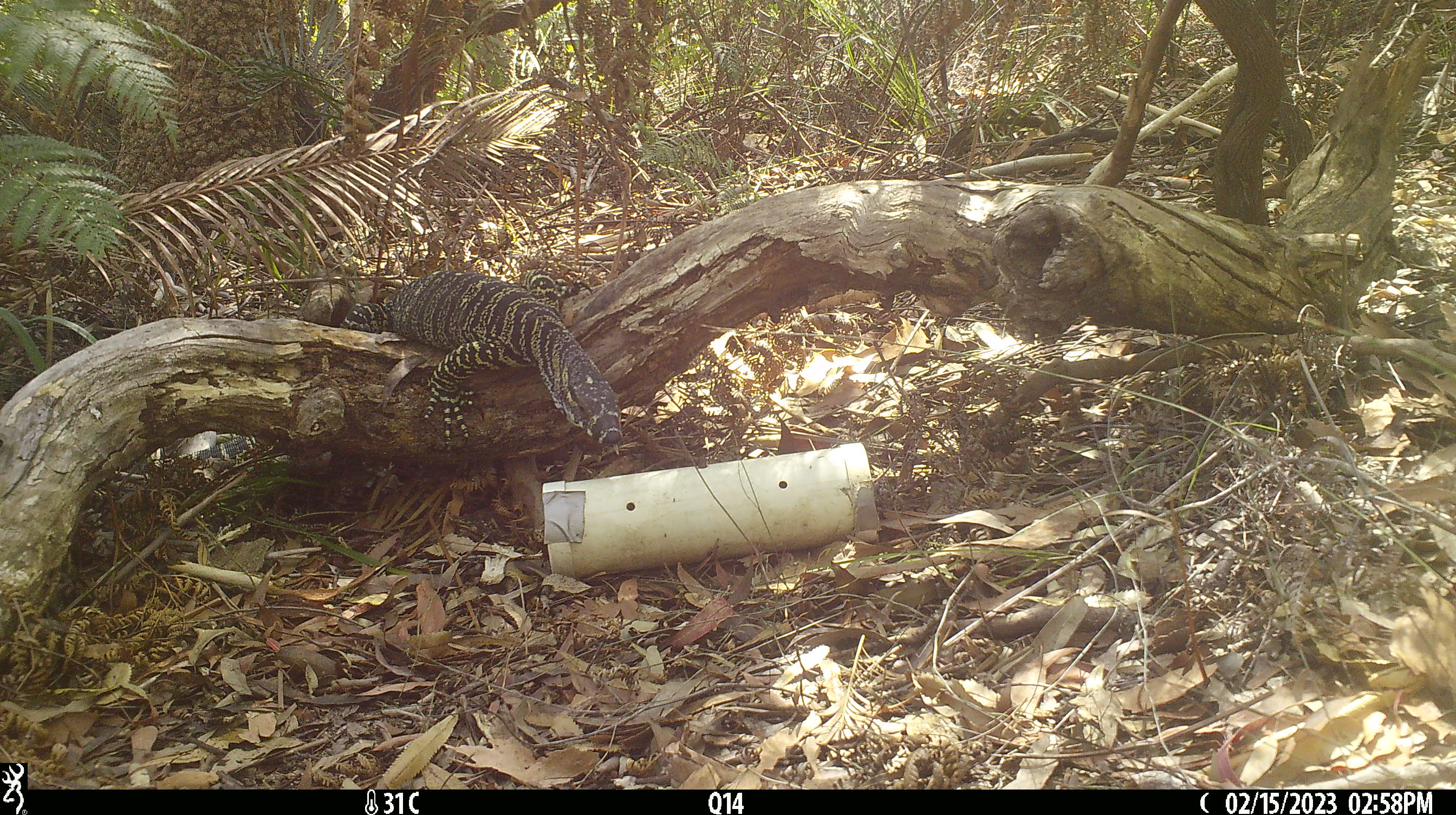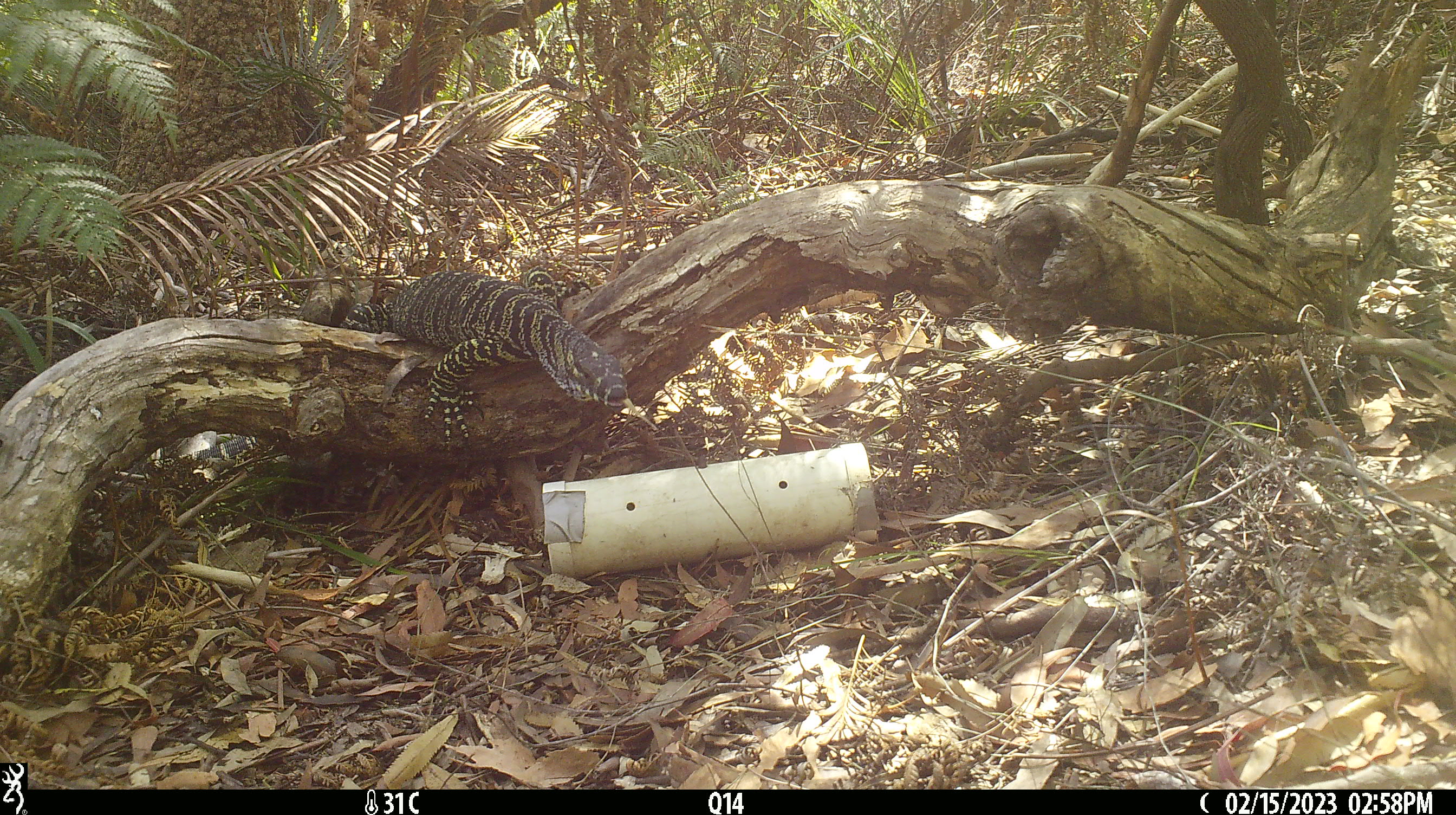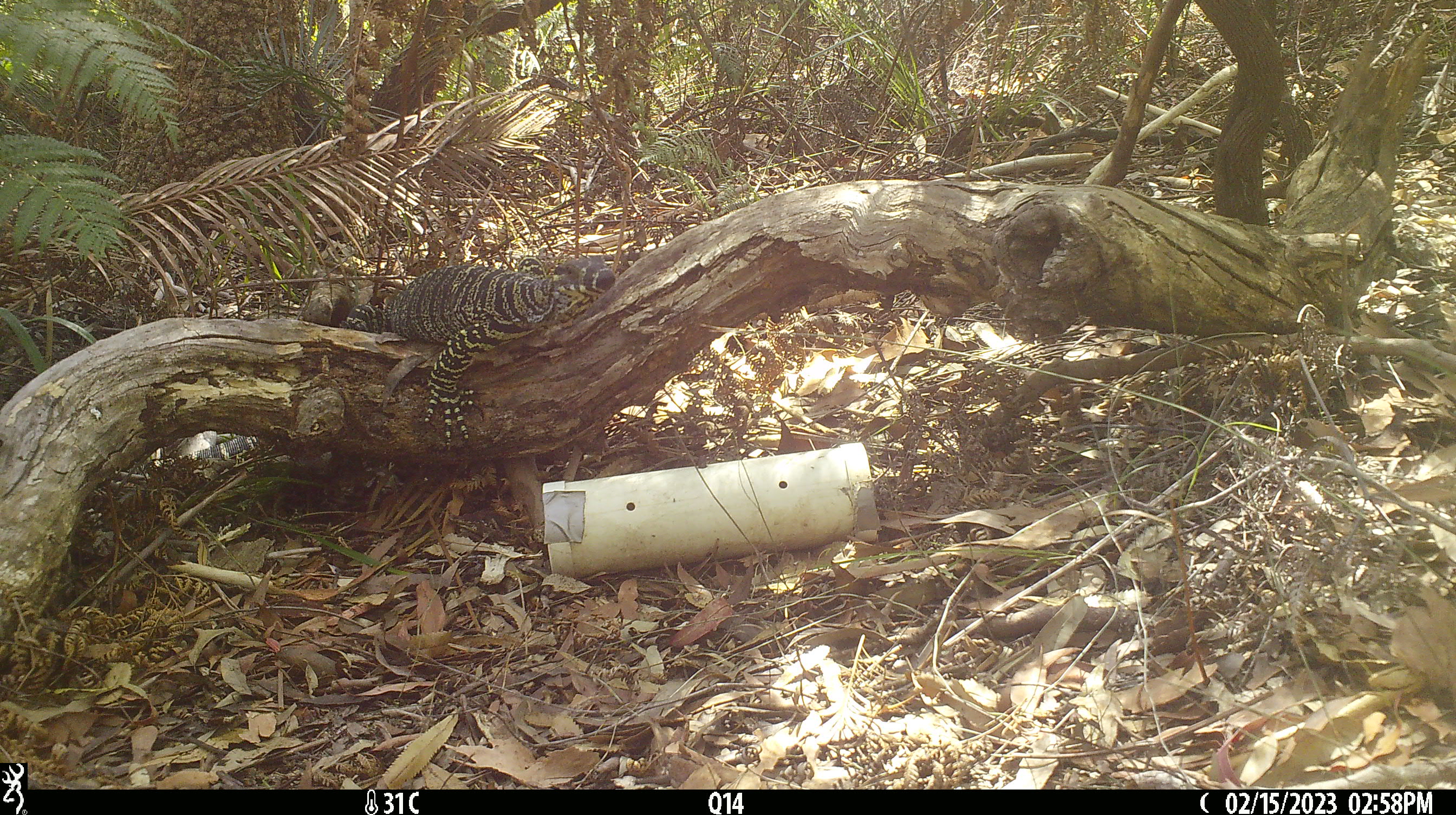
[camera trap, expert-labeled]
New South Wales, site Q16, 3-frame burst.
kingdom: Animalia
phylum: Chordata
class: Reptilia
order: Squamata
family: Varanidae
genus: Varanus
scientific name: Varanus varius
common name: lace monitor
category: goanna